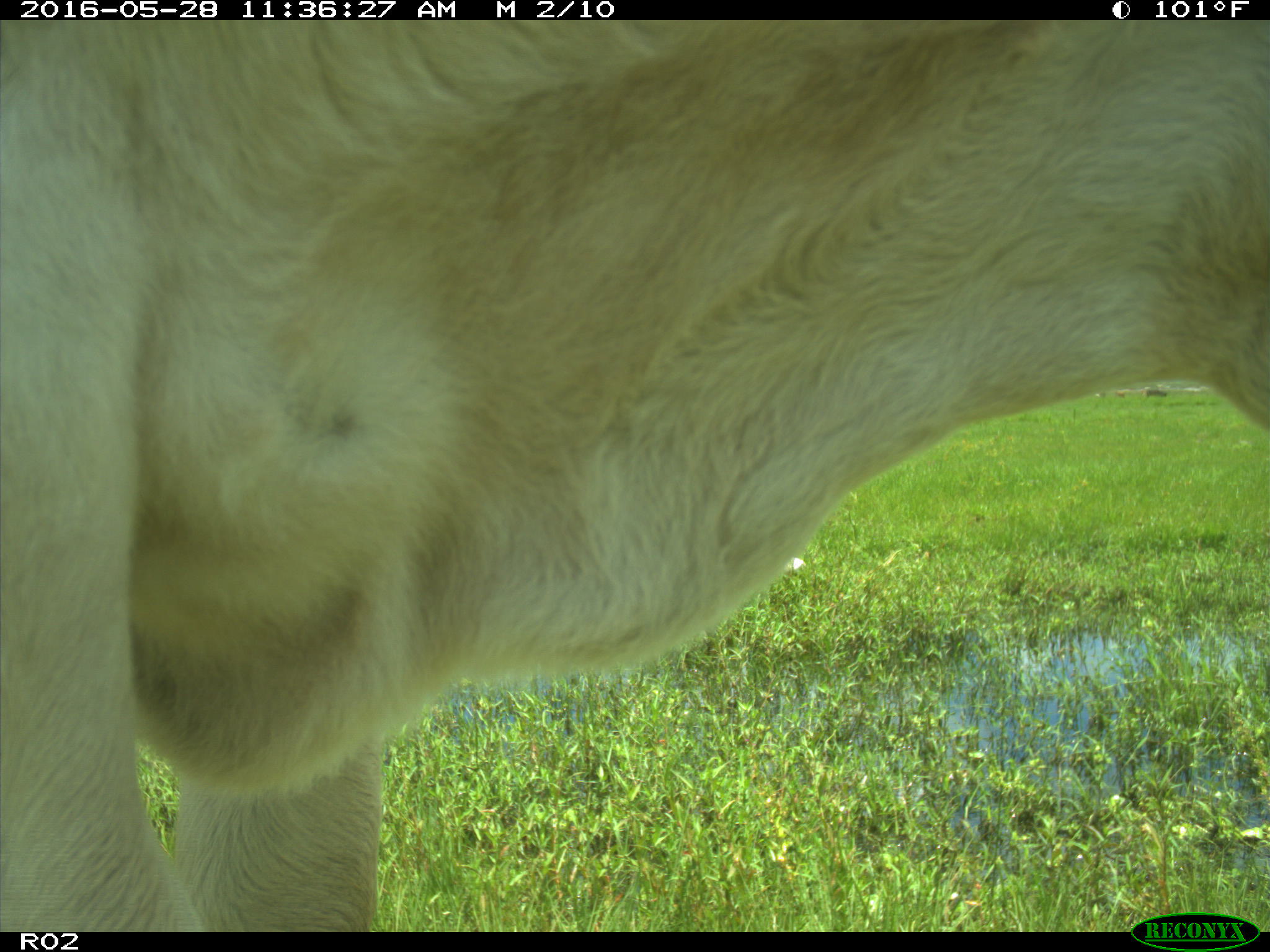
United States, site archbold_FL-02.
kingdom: Animalia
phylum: Chordata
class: Mammalia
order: Artiodactyla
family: Bovidae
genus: Bos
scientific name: Bos taurus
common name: domestic cow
Bos taurus (domestic cow).